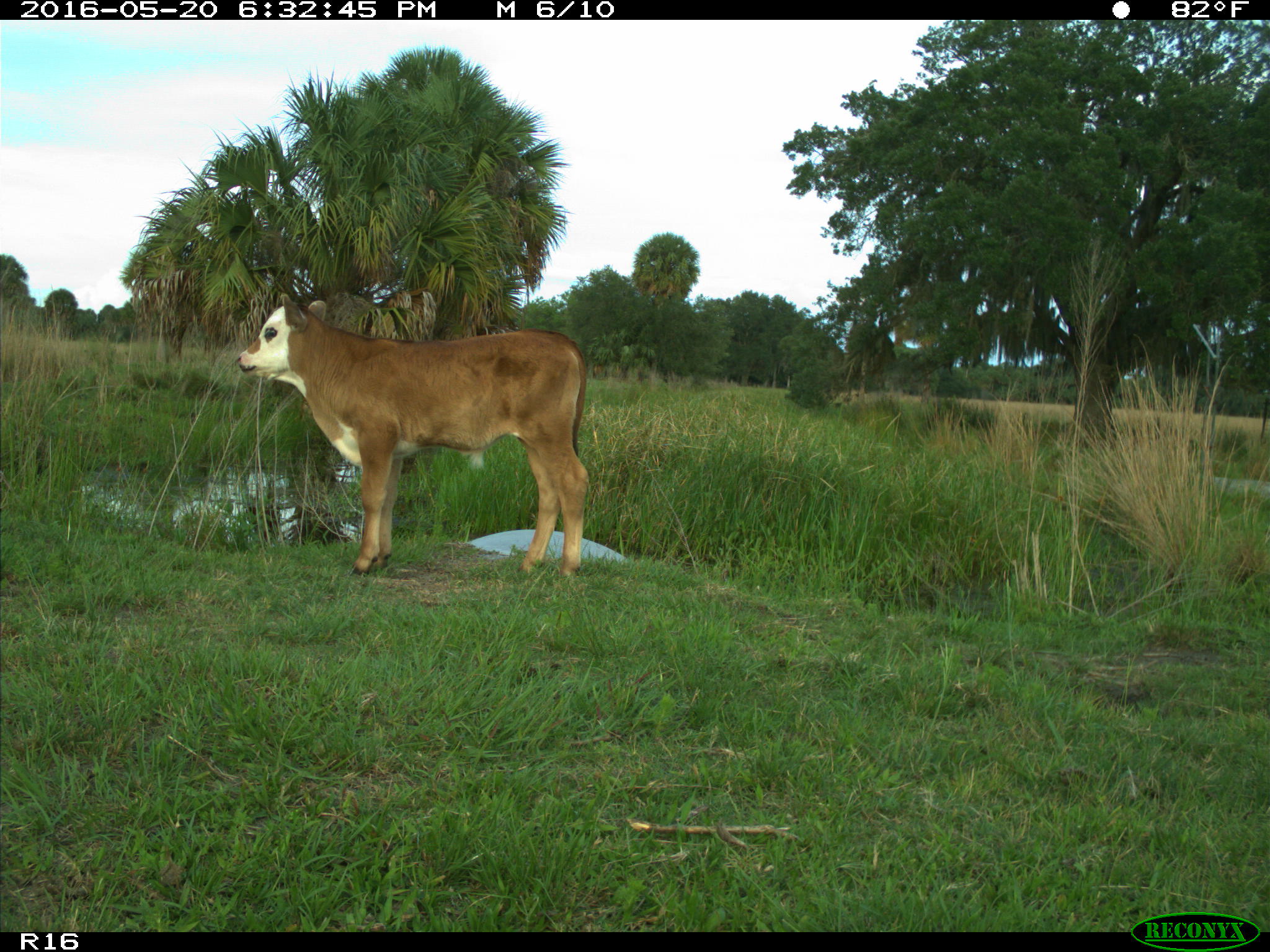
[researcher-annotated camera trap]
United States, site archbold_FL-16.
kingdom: Animalia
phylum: Chordata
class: Mammalia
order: Artiodactyla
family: Bovidae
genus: Bos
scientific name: Bos taurus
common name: domestic cow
Bos taurus (domestic cow).